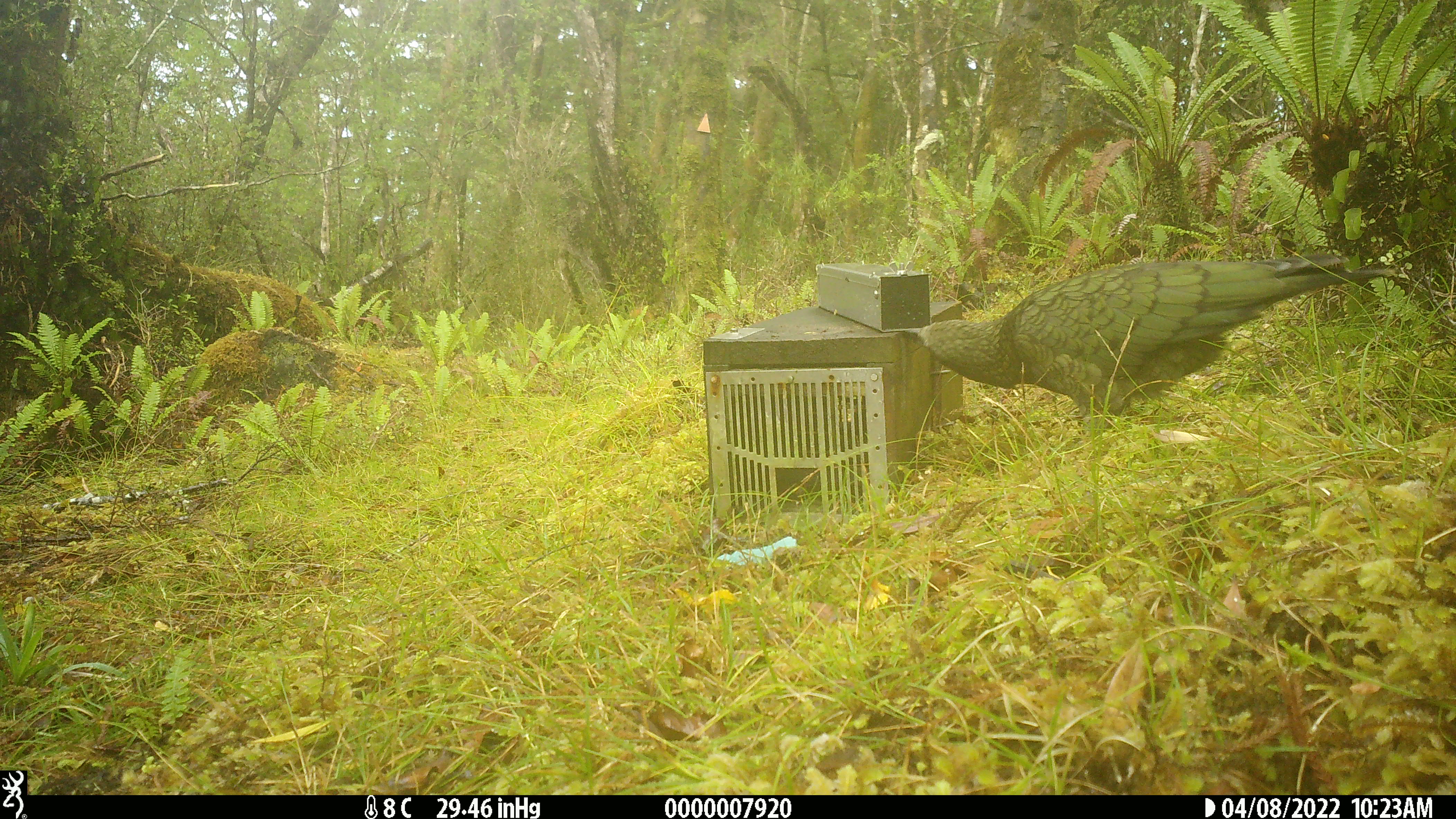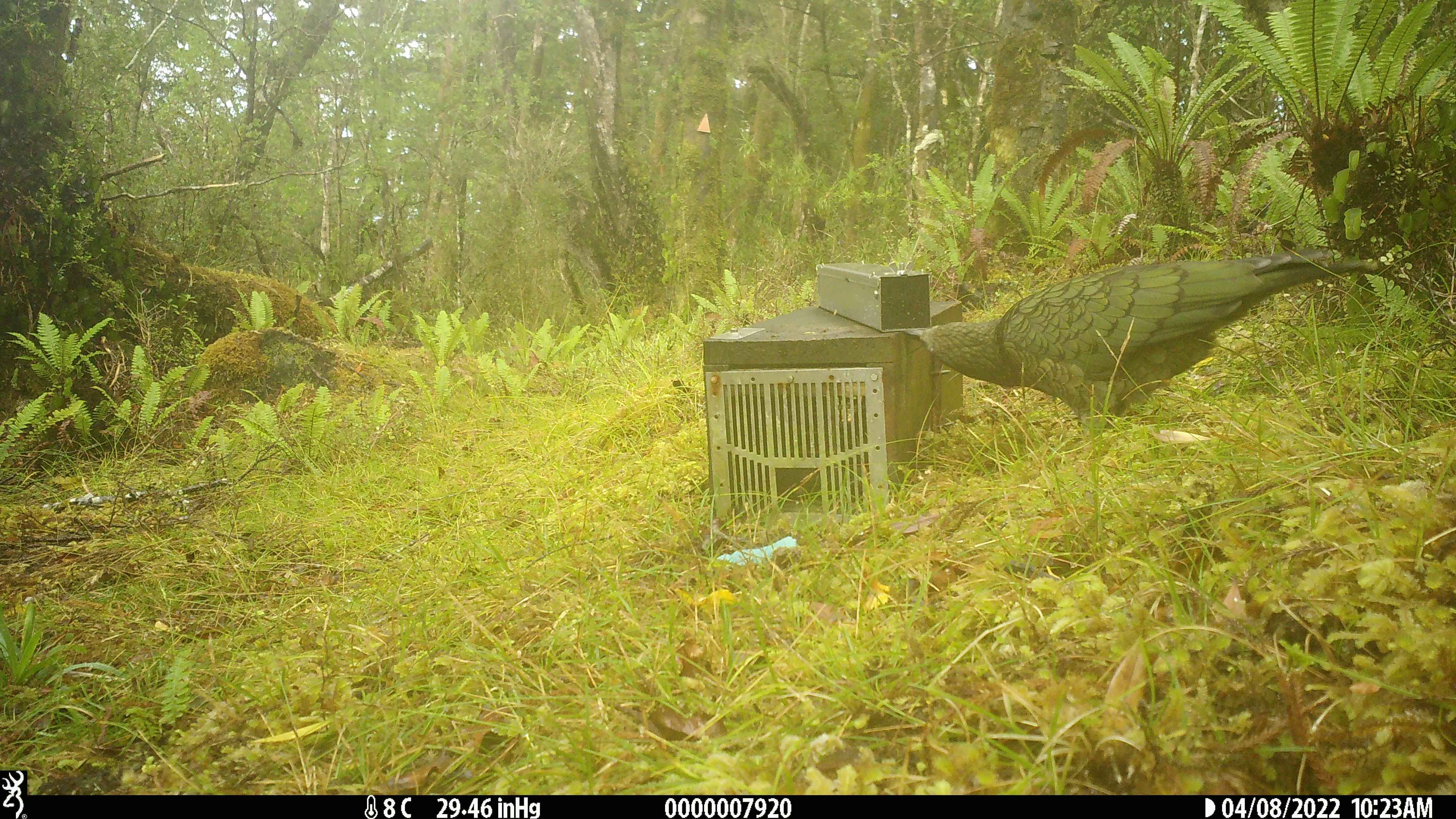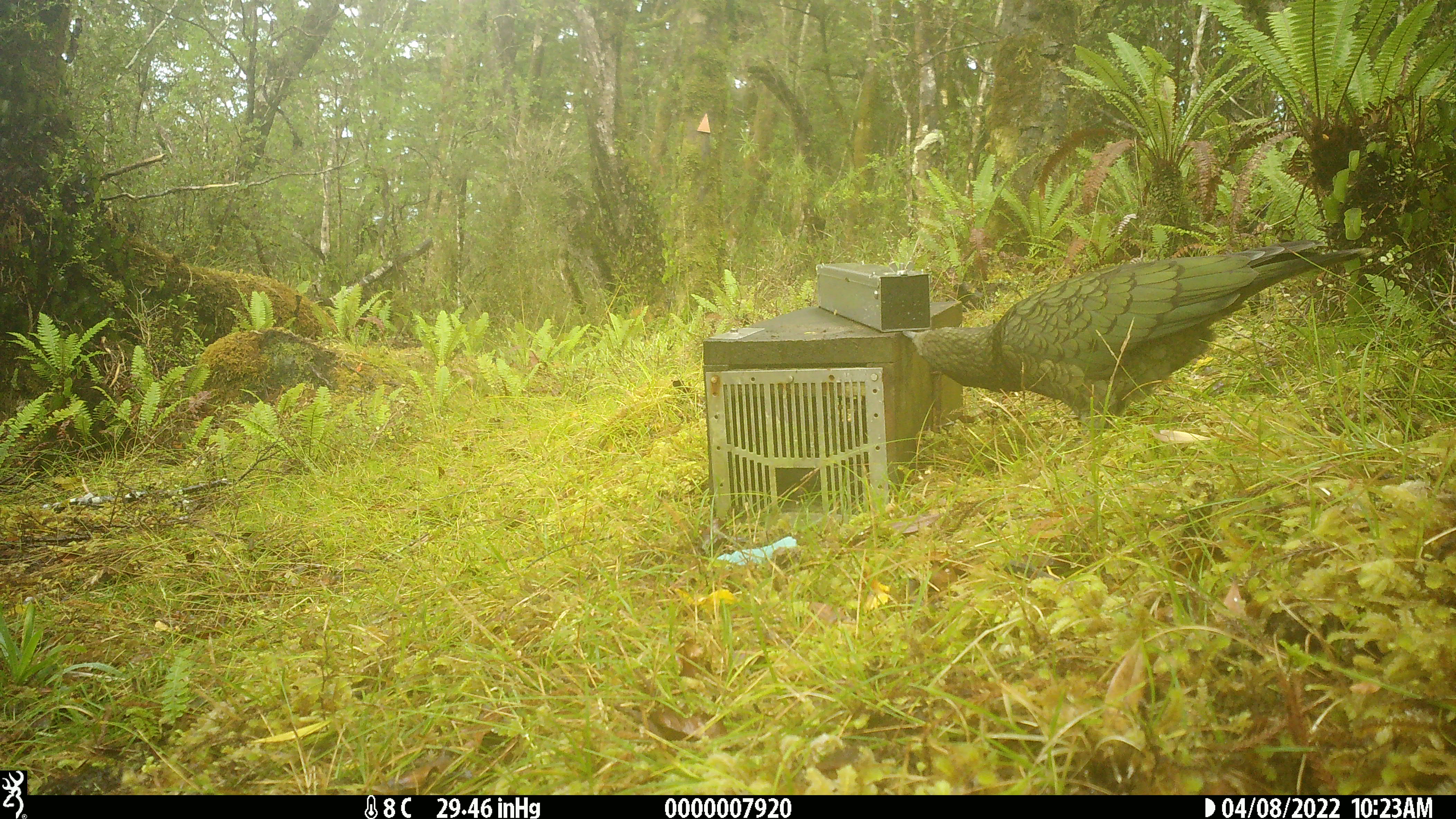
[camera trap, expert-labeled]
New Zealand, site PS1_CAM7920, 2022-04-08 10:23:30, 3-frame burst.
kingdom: Animalia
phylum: Chordata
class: Aves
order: Psittaciformes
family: Strigopidae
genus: Nestor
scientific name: Nestor notabilis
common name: kea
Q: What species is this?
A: Kea (Nestor notabilis).